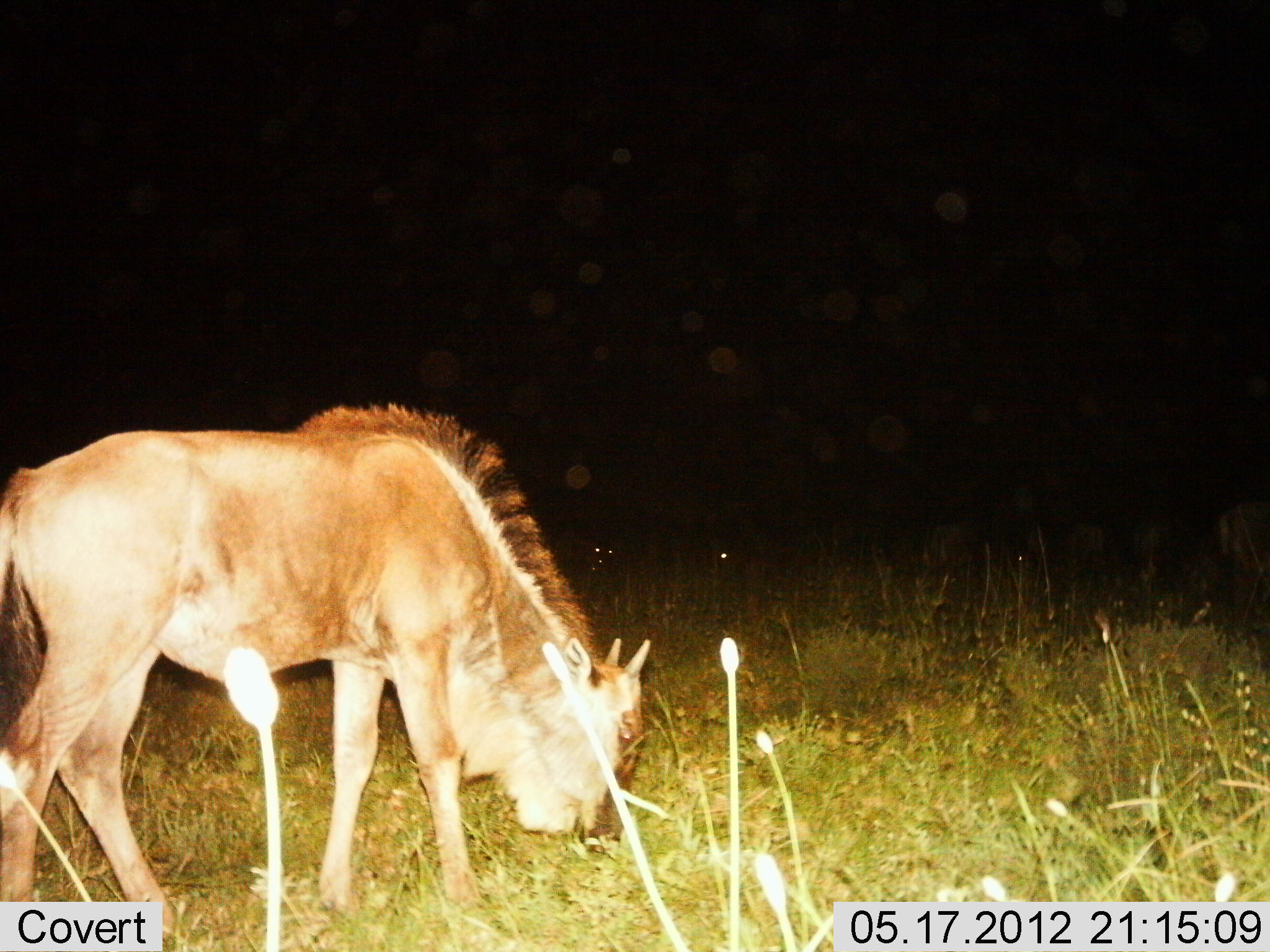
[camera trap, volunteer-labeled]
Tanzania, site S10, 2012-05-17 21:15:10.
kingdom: Animalia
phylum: Chordata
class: Mammalia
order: Artiodactyla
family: Bovidae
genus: Connochaetes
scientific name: Connochaetes taurinus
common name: blue wildebeest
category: wildebeest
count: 1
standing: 20%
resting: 10%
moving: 10%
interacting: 0%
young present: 30%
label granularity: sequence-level